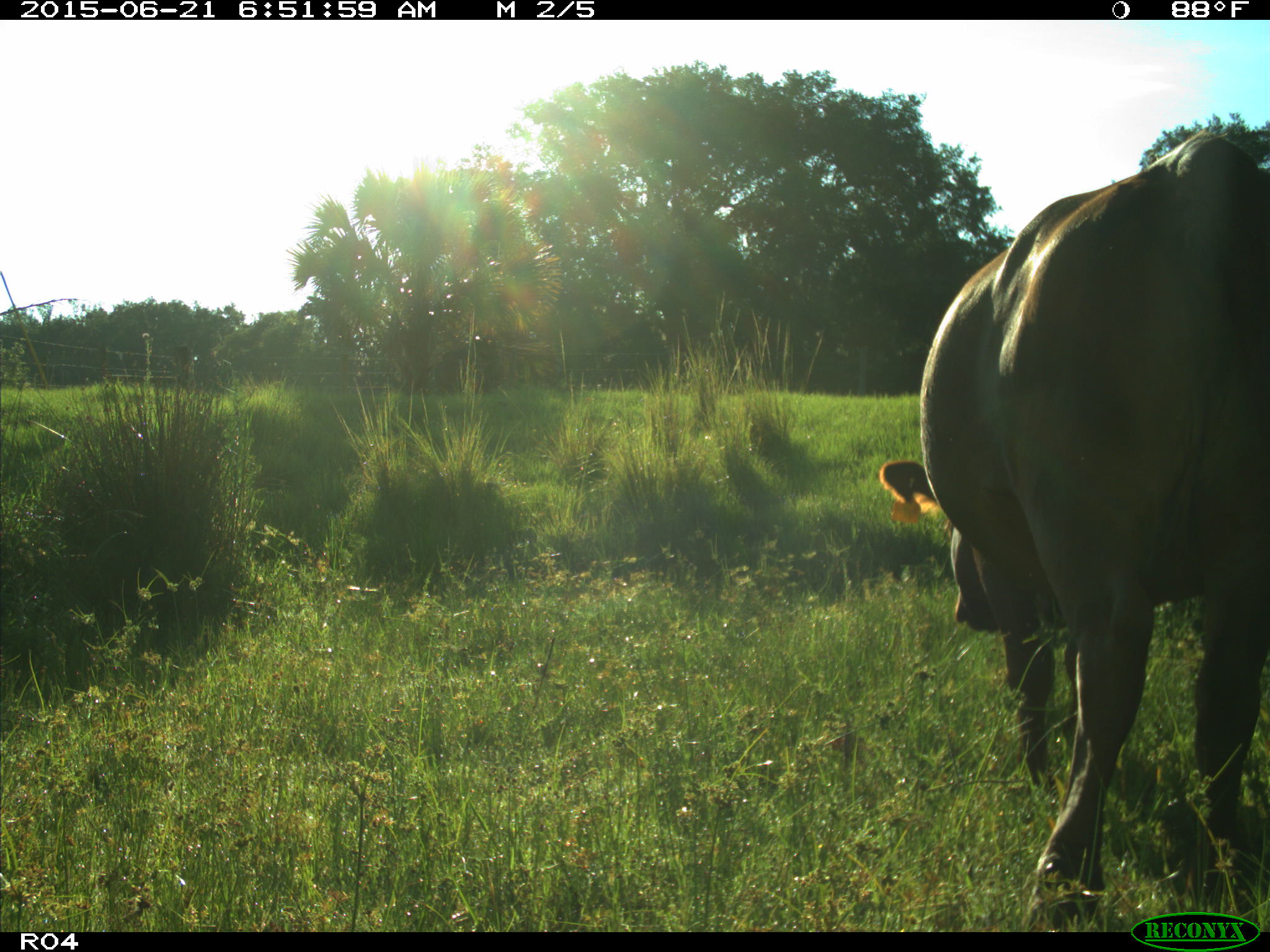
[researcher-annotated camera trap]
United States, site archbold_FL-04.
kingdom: Animalia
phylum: Chordata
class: Mammalia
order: Artiodactyla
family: Bovidae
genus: Bos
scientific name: Bos taurus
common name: domestic cow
Bos taurus (domestic cow).